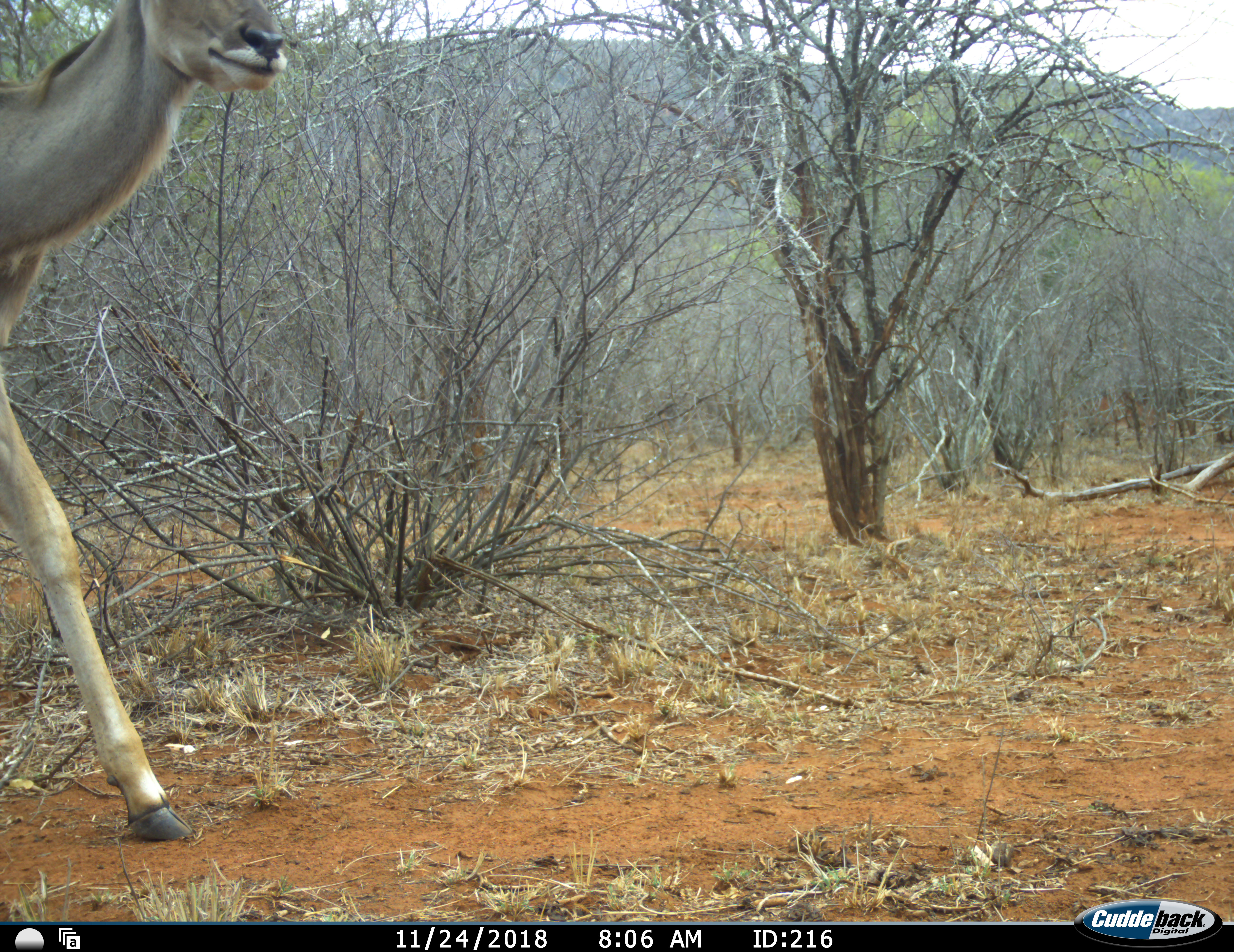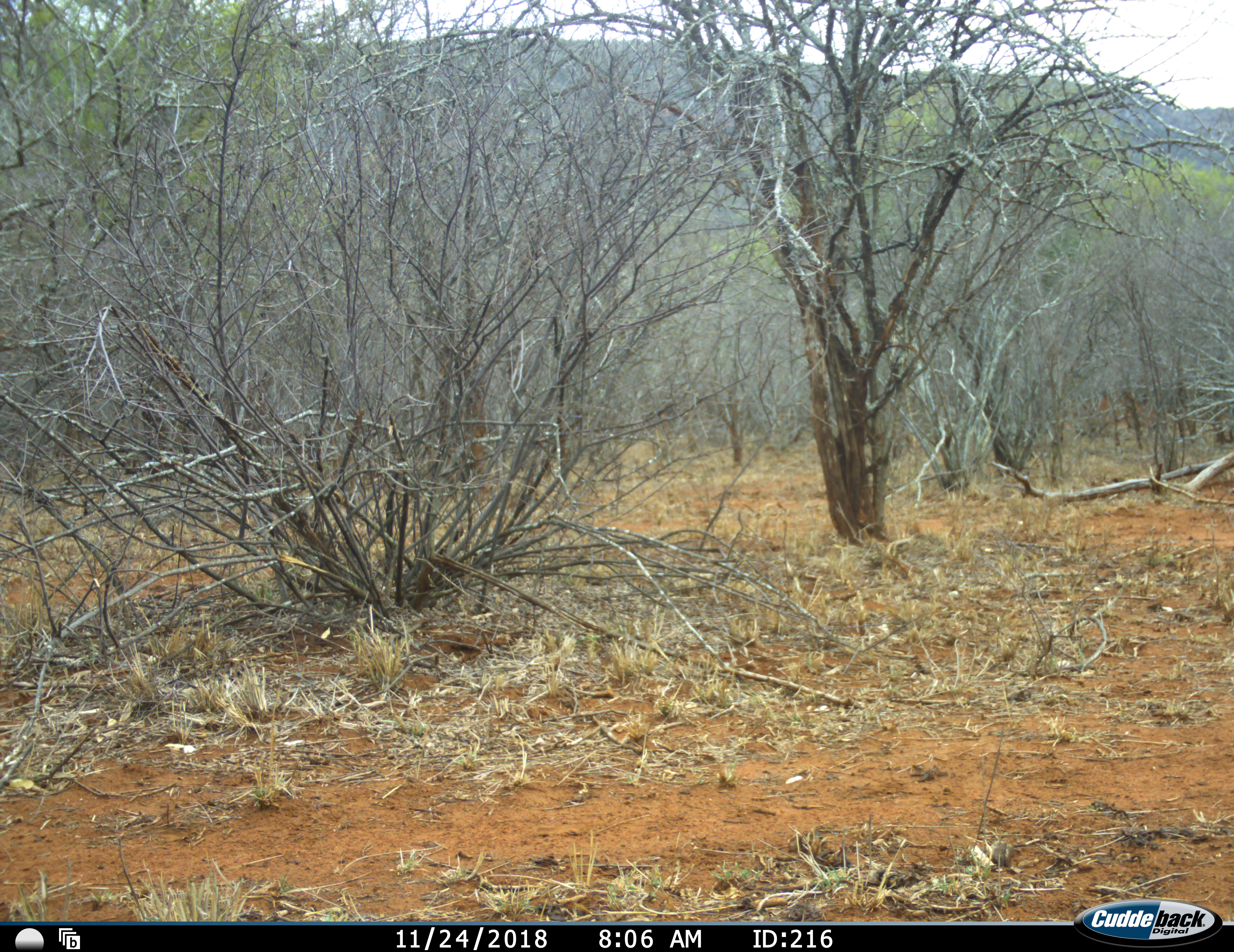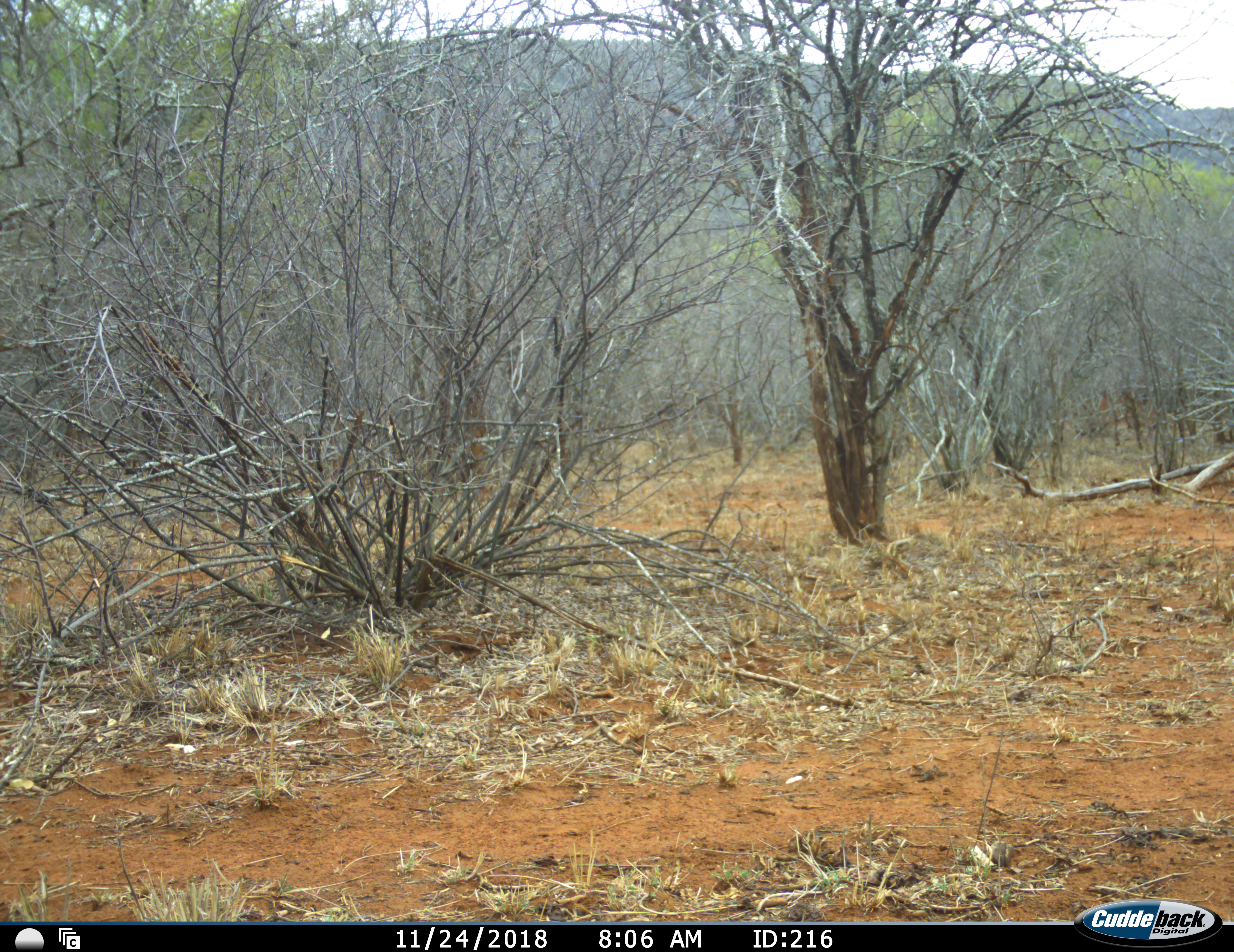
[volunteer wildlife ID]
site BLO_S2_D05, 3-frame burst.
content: unidentified animal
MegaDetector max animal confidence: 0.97